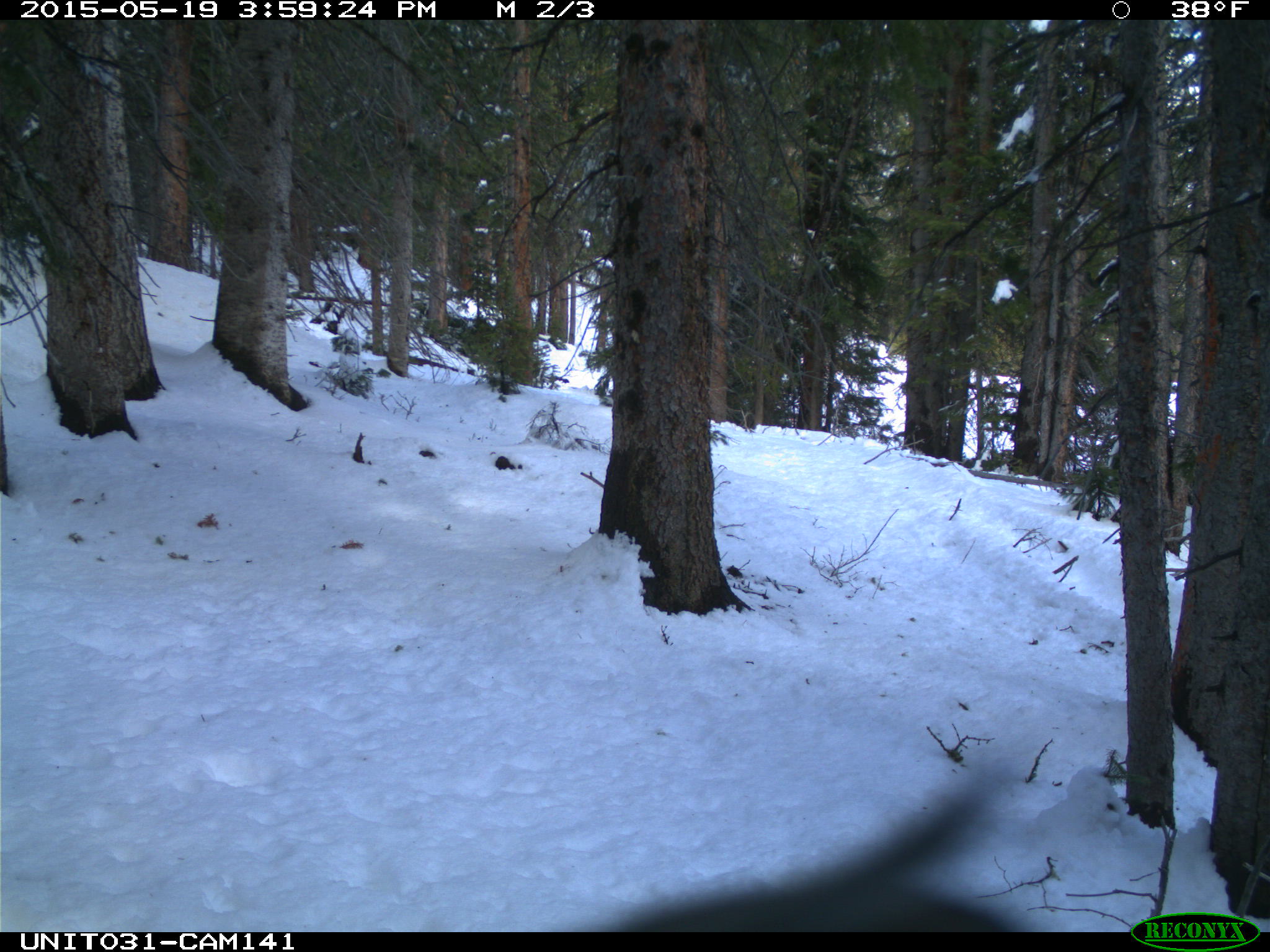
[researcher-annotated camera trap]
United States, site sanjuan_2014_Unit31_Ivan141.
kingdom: Animalia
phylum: Chordata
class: Aves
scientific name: Aves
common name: birds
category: unidentified bird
Unidentified bird (birds) (Aves).